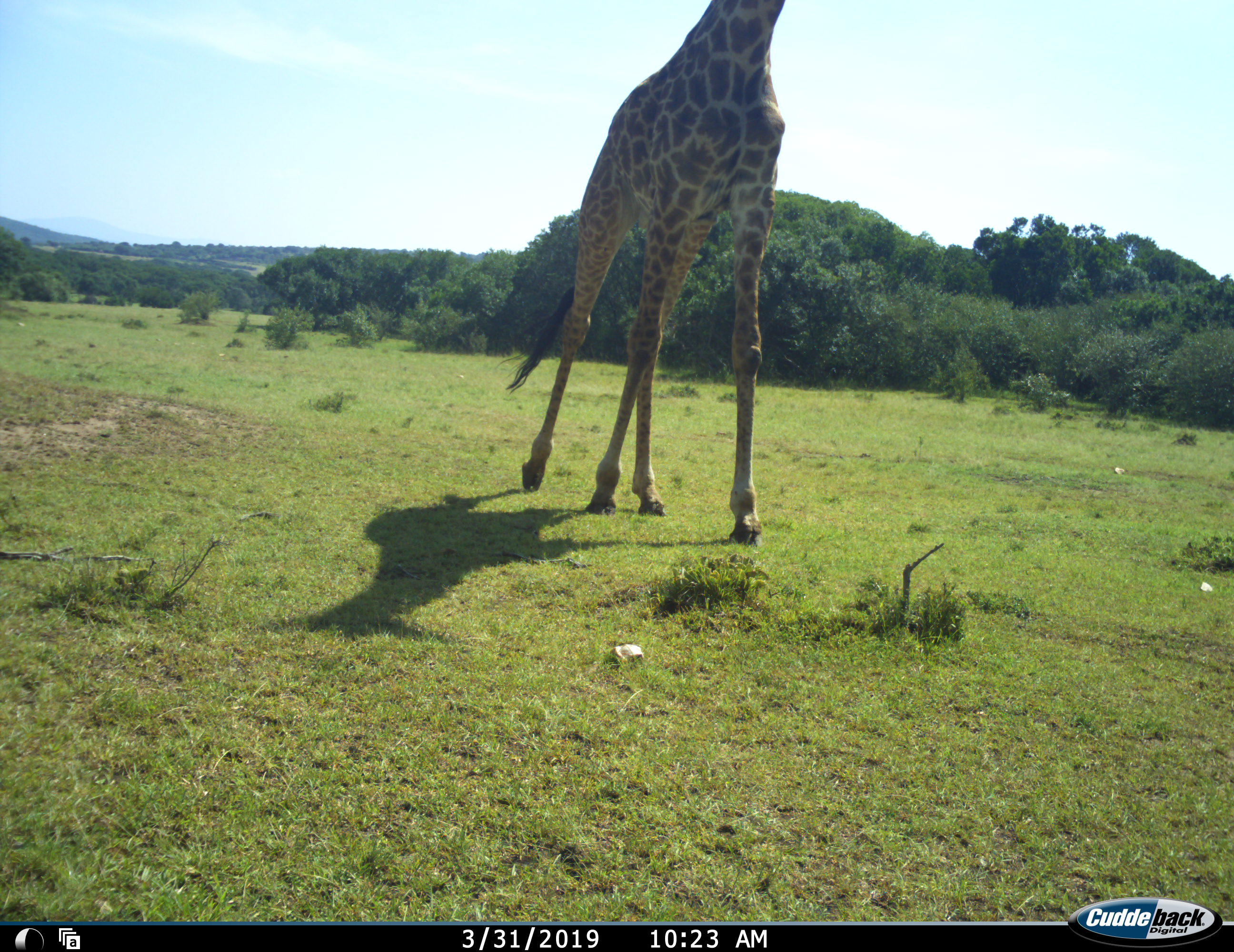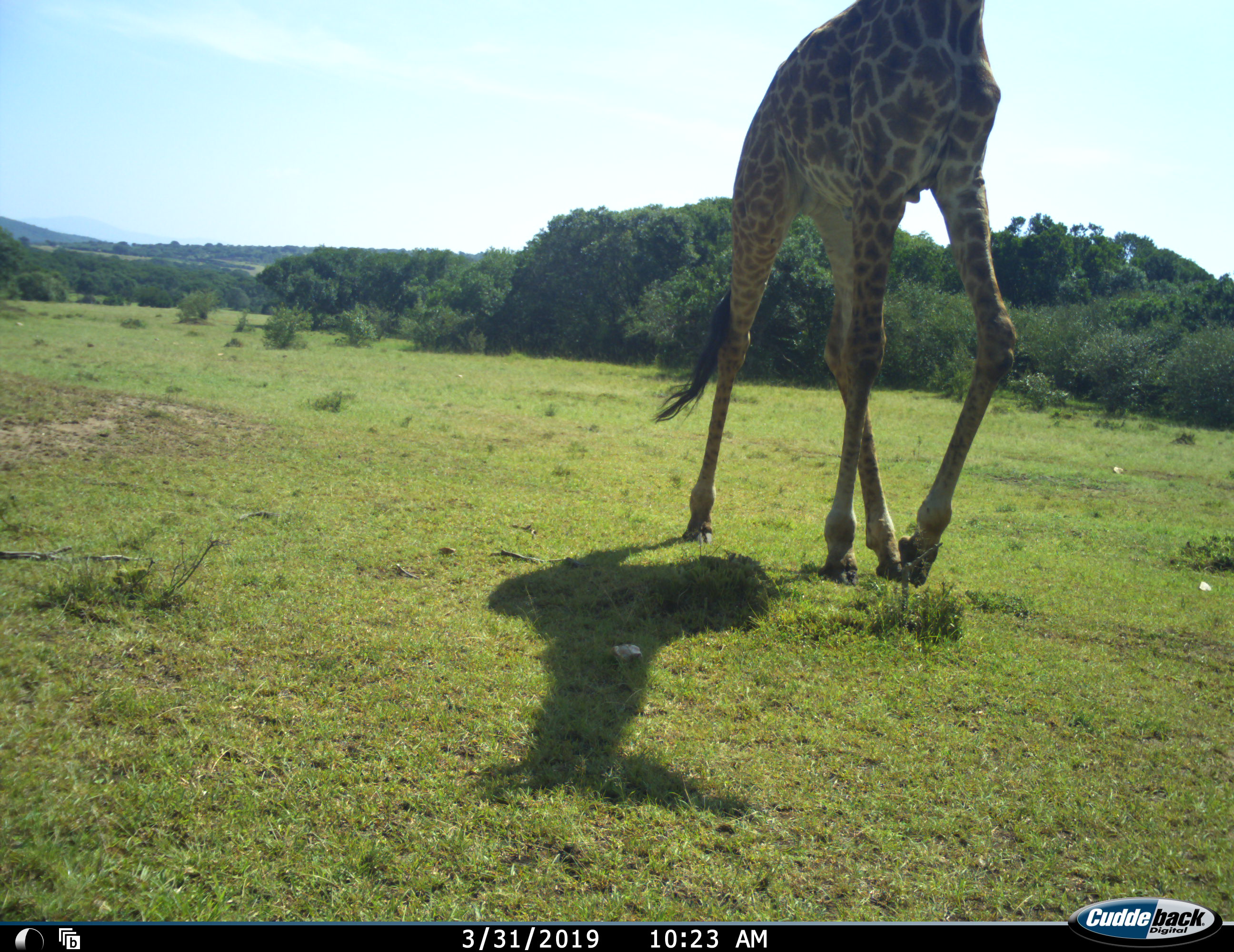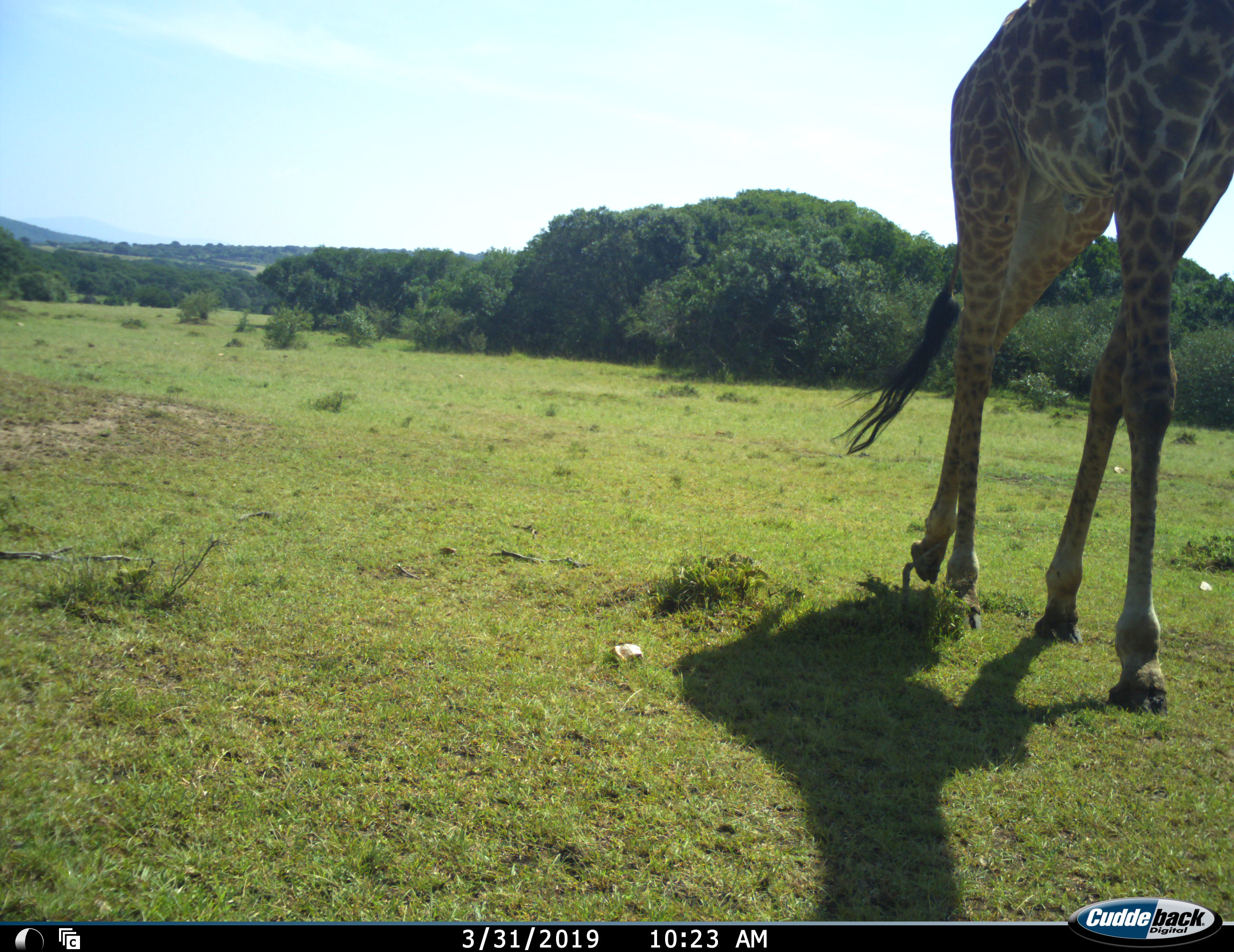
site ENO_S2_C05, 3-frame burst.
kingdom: Animalia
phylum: Chordata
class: Mammalia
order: Artiodactyla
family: Giraffidae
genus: Giraffa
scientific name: Giraffa camelopardalis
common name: giraffe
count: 1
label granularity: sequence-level